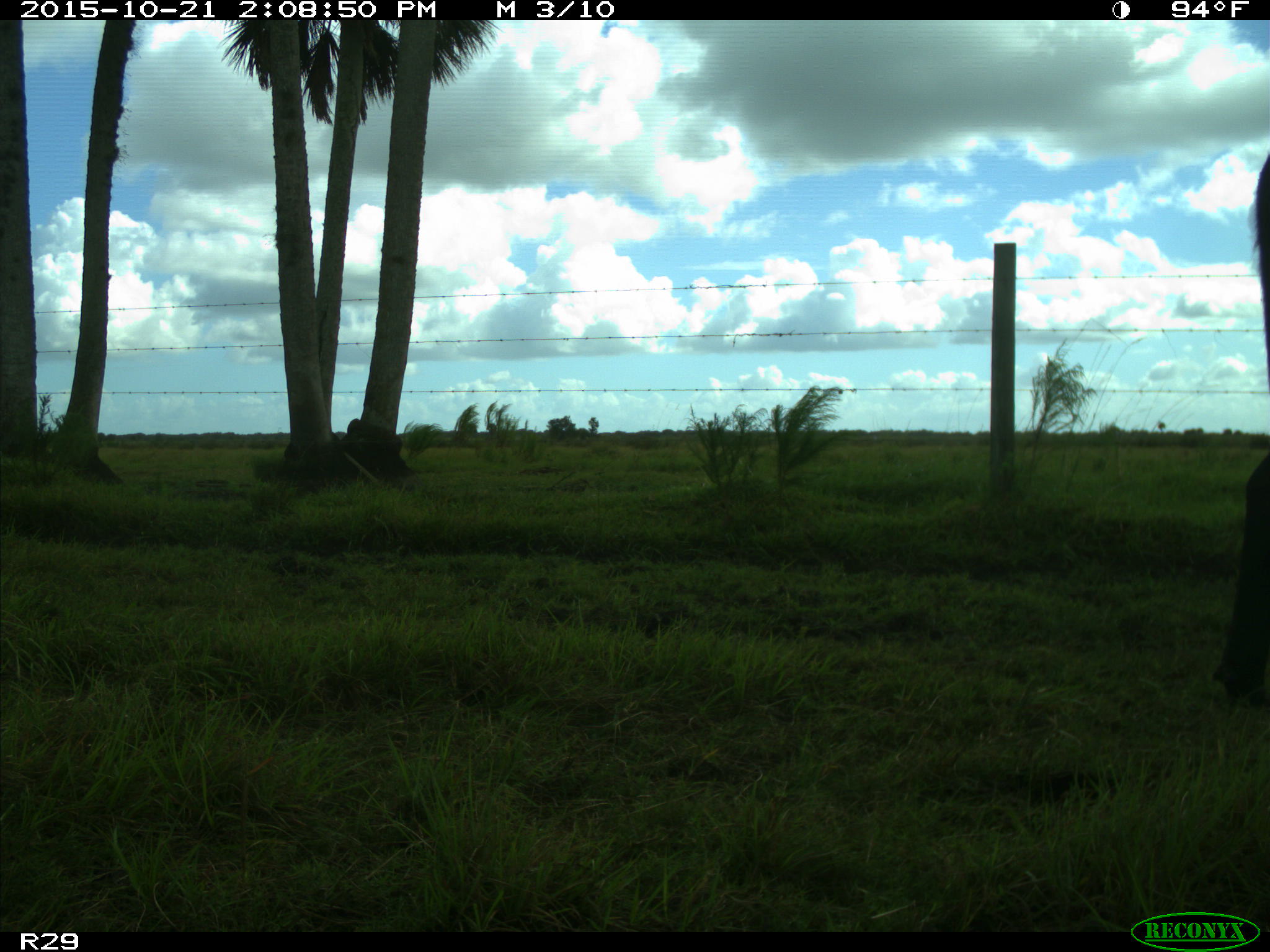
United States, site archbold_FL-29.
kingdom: Animalia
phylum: Chordata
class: Mammalia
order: Artiodactyla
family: Bovidae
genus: Bos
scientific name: Bos taurus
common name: domestic cow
Bos taurus (domestic cow).